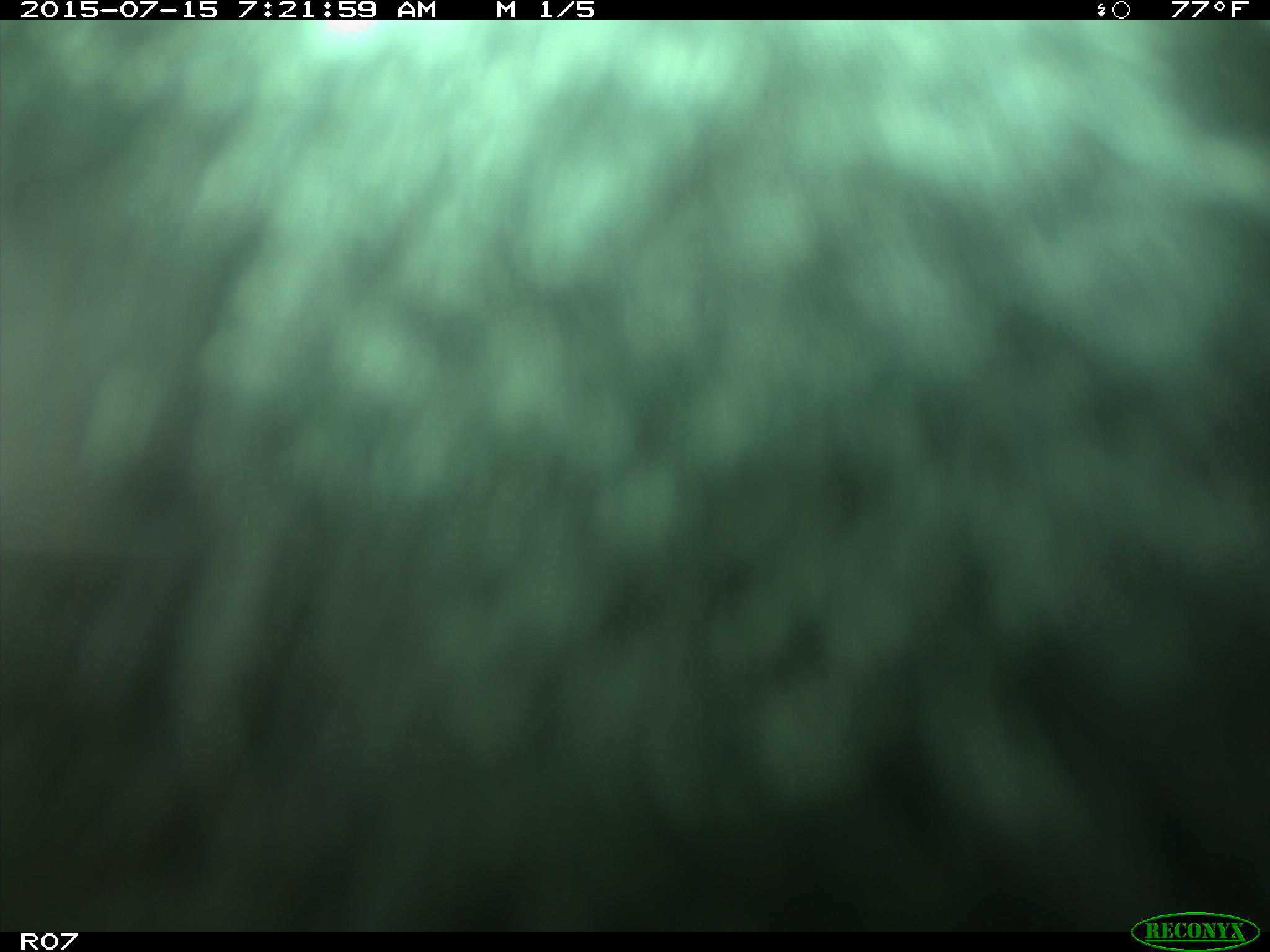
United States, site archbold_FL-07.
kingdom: Animalia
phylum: Chordata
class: Mammalia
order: Artiodactyla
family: Bovidae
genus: Bos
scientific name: Bos taurus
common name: domestic cow